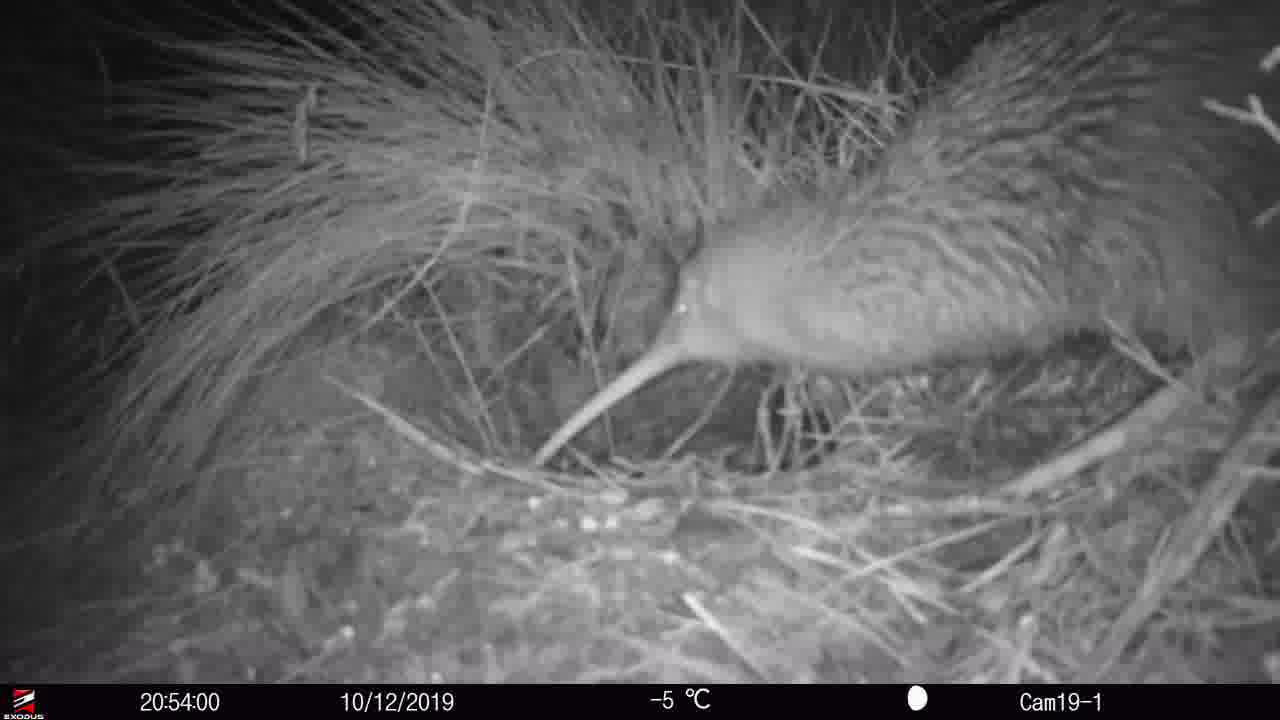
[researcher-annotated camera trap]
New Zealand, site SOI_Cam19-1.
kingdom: Animalia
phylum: Chordata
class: Aves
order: Apterygiformes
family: Apterygidae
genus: Apteryx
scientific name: Apteryx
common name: kiwi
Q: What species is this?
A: Kiwi (Apteryx).